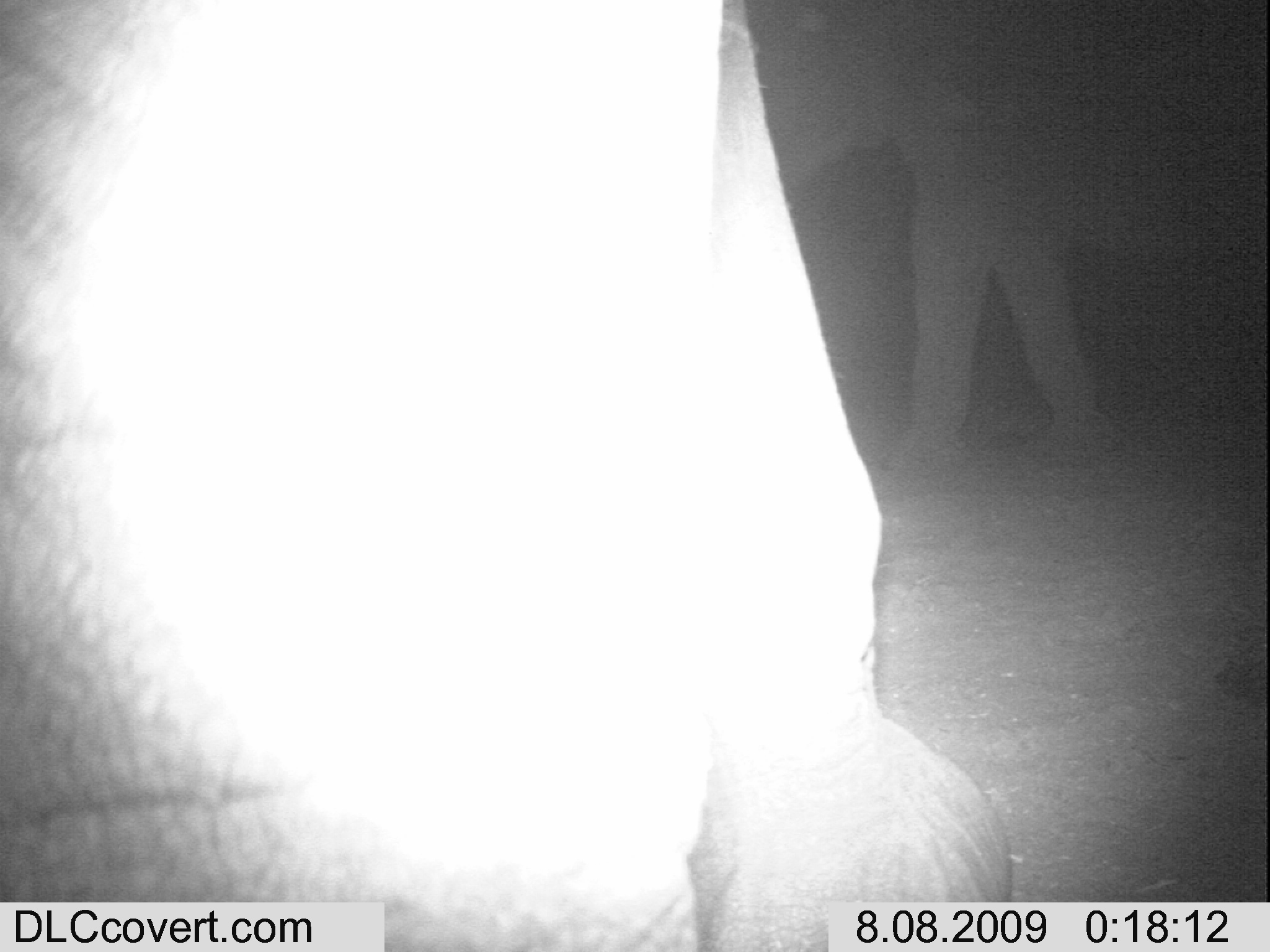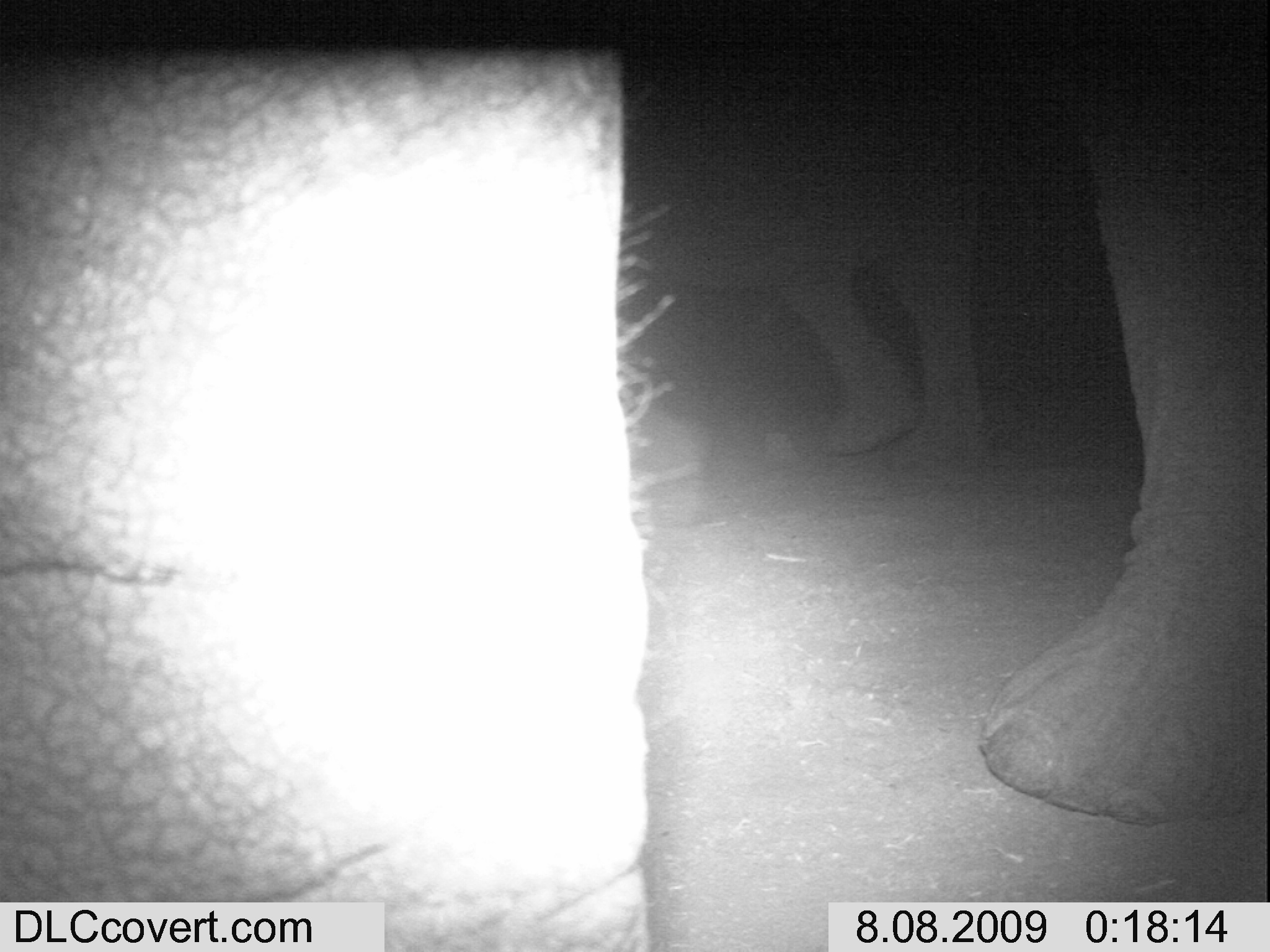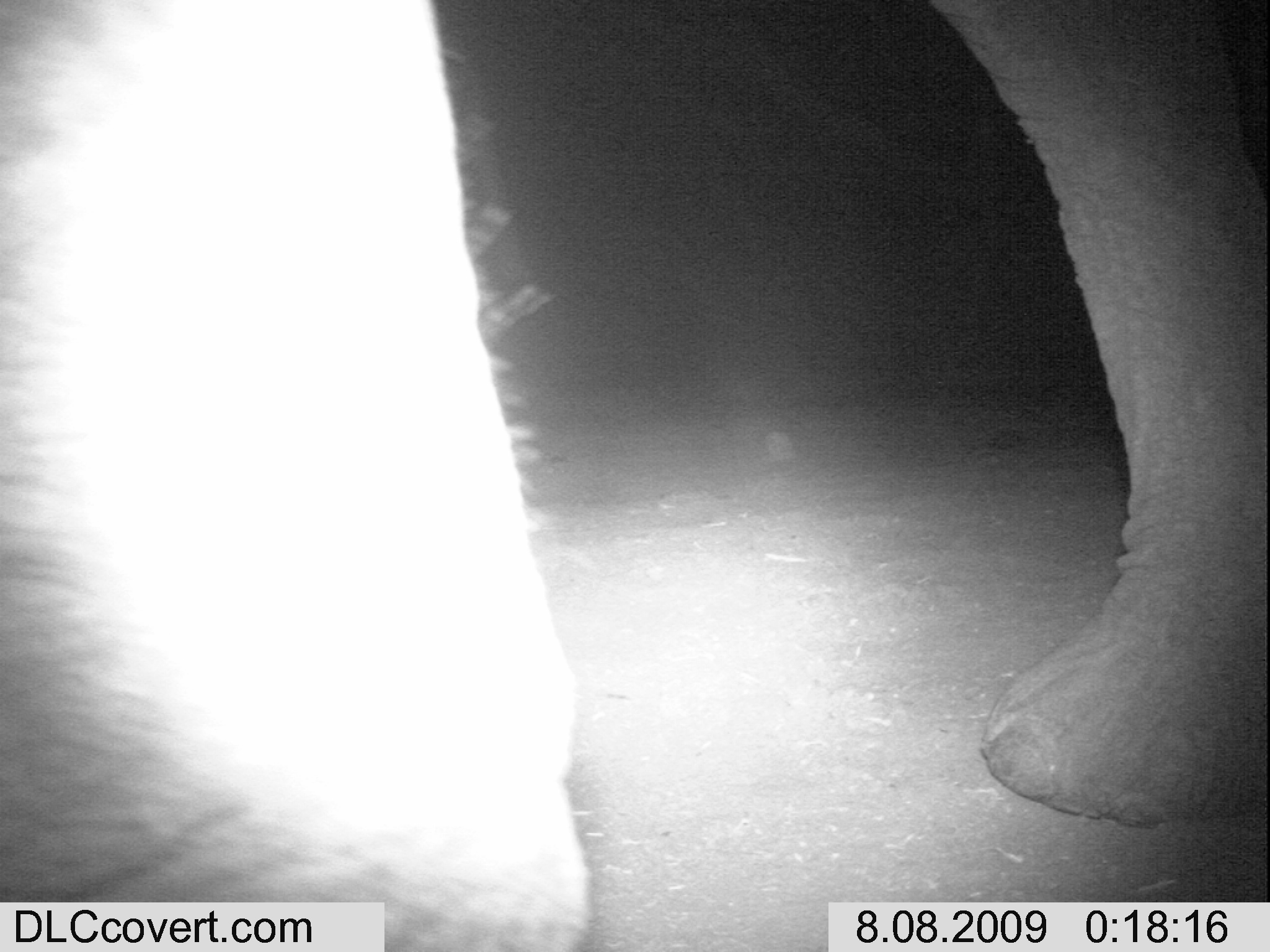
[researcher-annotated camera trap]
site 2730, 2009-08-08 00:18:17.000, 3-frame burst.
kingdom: Animalia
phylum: Chordata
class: Mammalia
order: Proboscidea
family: Elephantidae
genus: Loxodonta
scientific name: Loxodonta africana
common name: african bush elephant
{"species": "Loxodonta africana (african bush elephant)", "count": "2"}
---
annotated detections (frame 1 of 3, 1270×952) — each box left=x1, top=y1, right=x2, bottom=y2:
loxodonta africana: left=0, top=0, right=1012, bottom=952; left=747, top=0, right=1270, bottom=480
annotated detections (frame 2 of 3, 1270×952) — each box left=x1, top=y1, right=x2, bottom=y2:
loxodonta africana: left=0, top=0, right=655, bottom=952; left=981, top=0, right=1270, bottom=828; left=621, top=38, right=1009, bottom=484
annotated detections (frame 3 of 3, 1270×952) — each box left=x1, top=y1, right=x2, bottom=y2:
loxodonta africana: left=0, top=0, right=592, bottom=952; left=896, top=0, right=1270, bottom=826